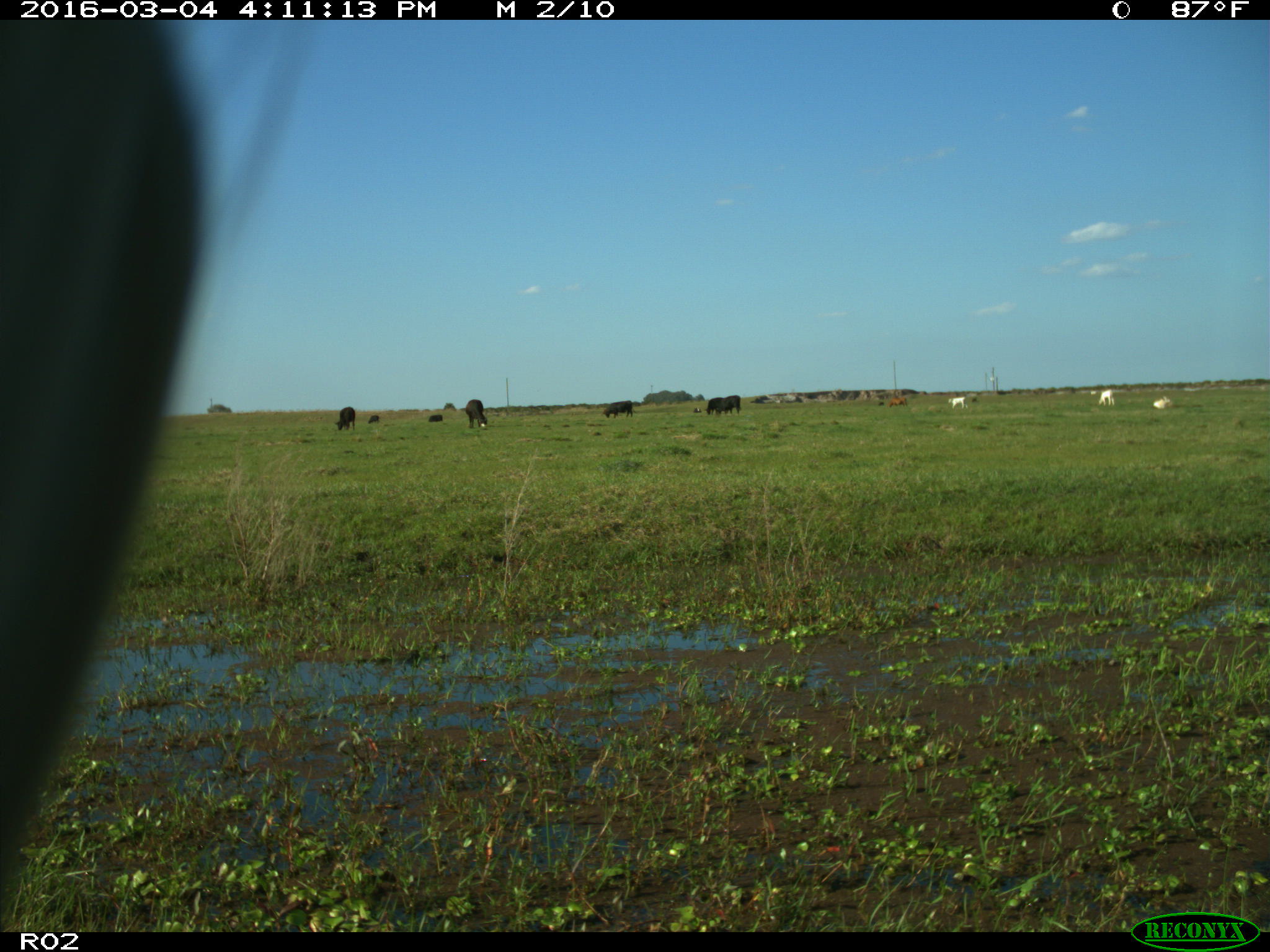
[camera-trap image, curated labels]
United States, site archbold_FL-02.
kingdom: Animalia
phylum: Chordata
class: Mammalia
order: Artiodactyla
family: Bovidae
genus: Bos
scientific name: Bos taurus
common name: domestic cow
Bos taurus (domestic cow).